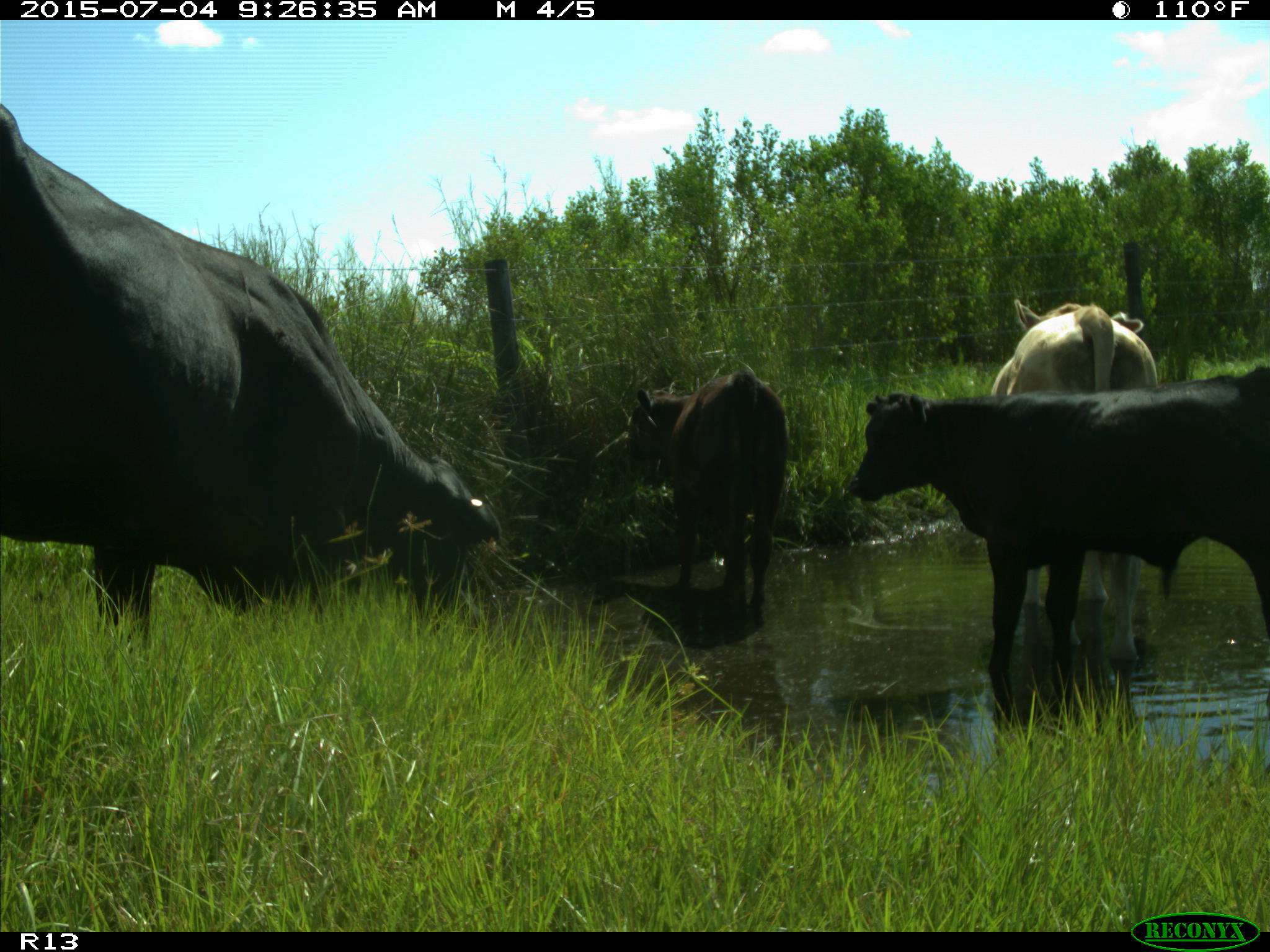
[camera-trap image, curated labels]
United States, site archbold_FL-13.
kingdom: Animalia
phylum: Chordata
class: Mammalia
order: Artiodactyla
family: Bovidae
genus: Bos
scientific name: Bos taurus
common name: domestic cow